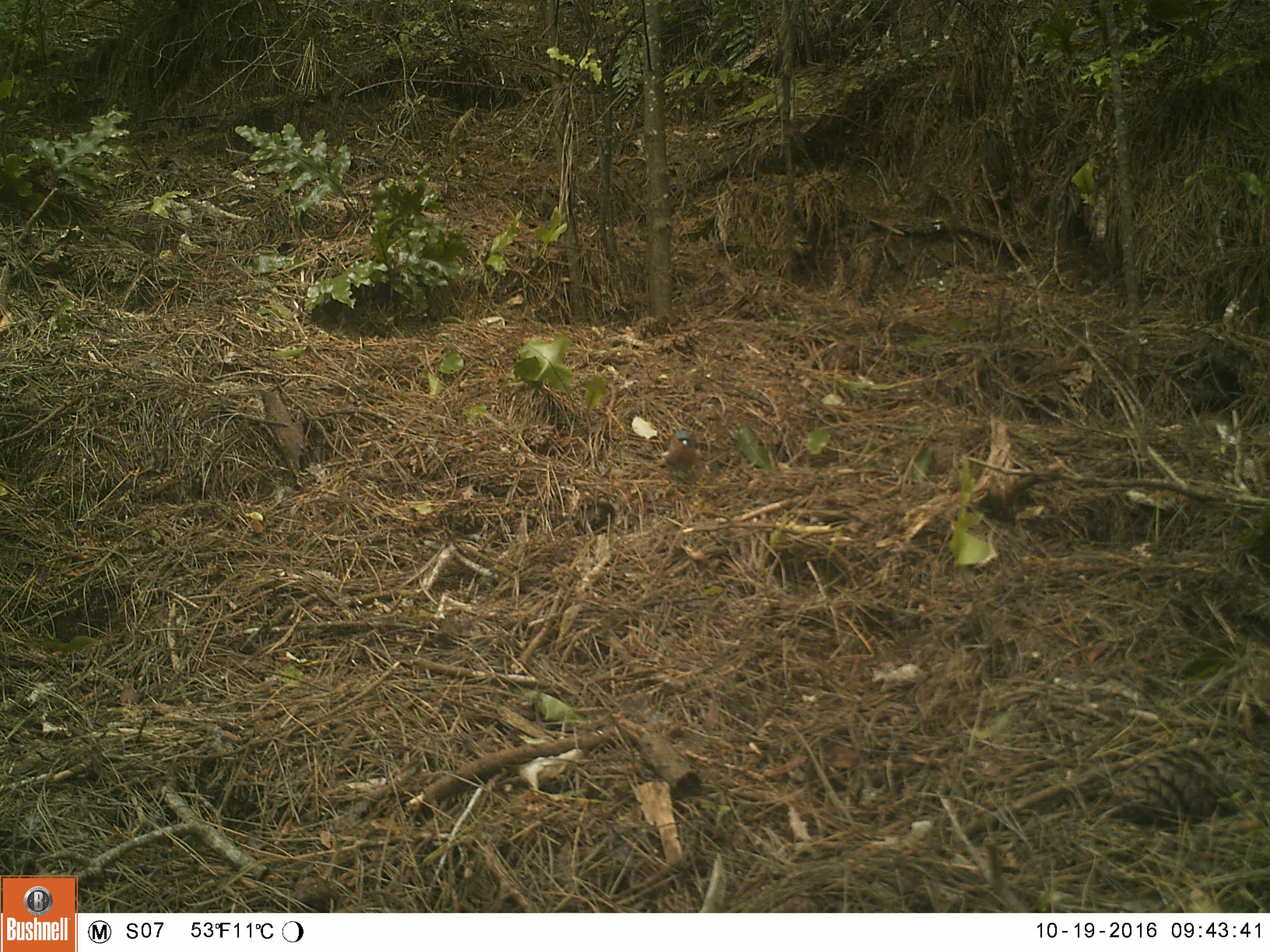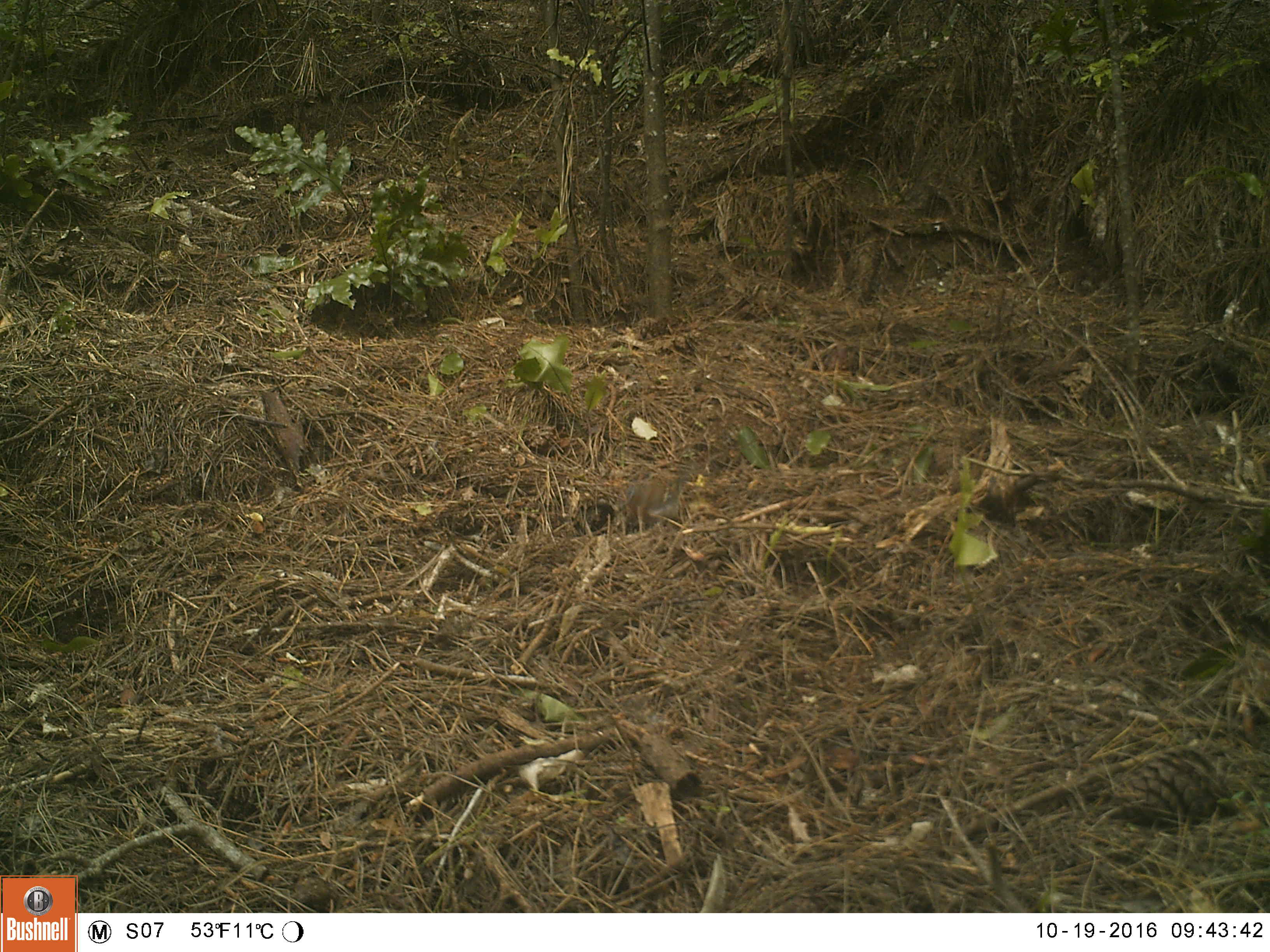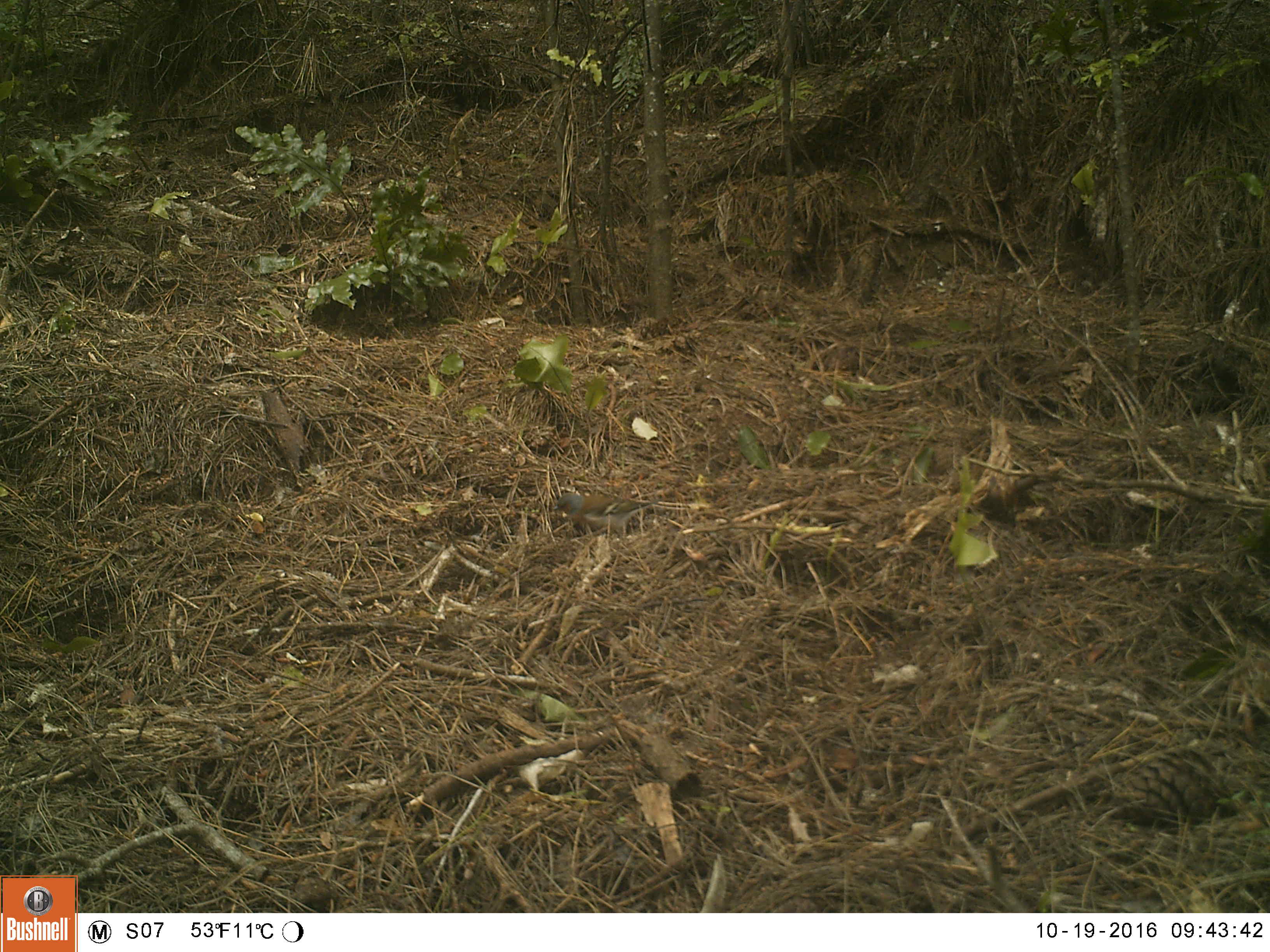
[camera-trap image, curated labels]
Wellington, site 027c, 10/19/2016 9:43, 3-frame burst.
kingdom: Animalia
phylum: Chordata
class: Aves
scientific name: Aves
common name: bird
Bird (Aves).